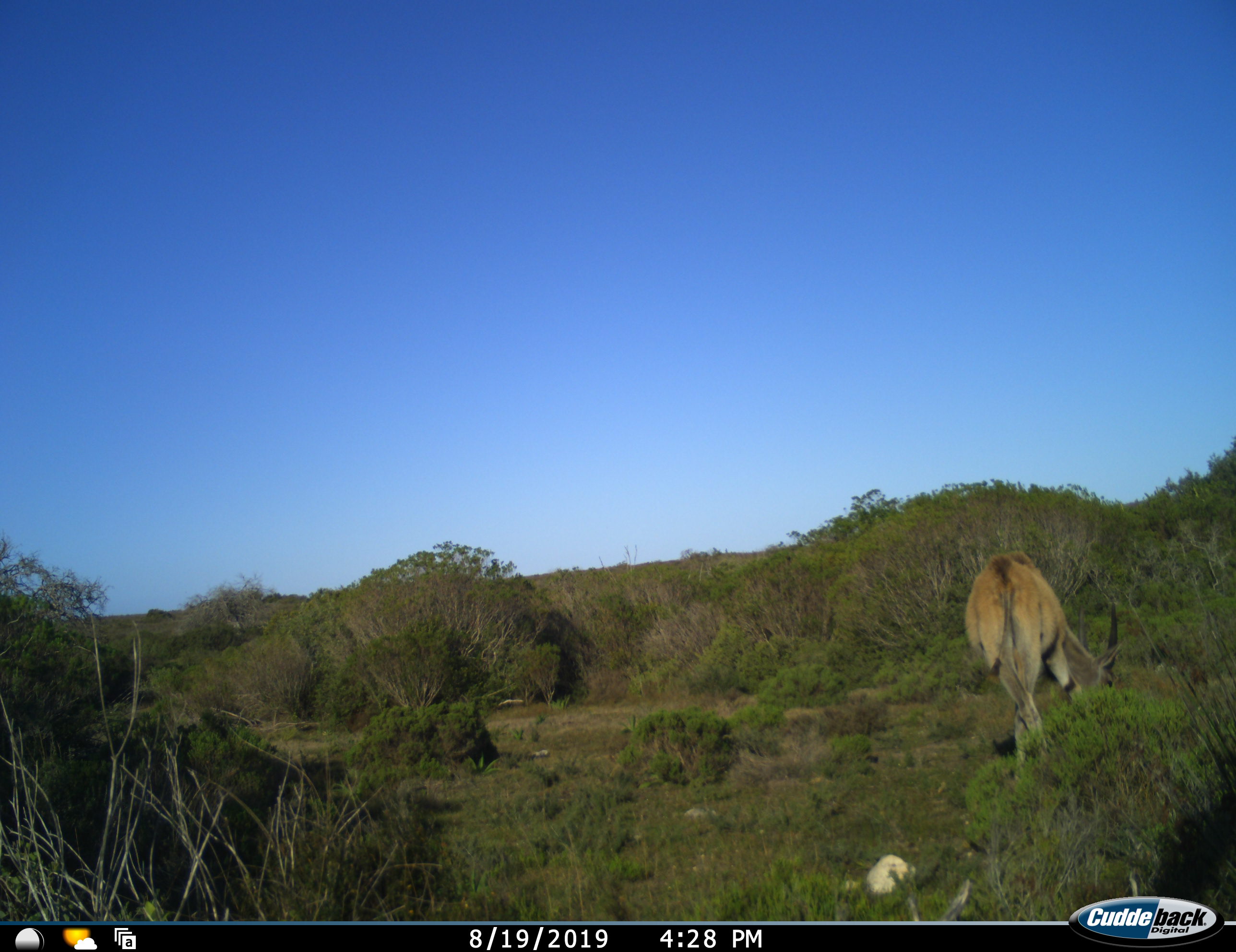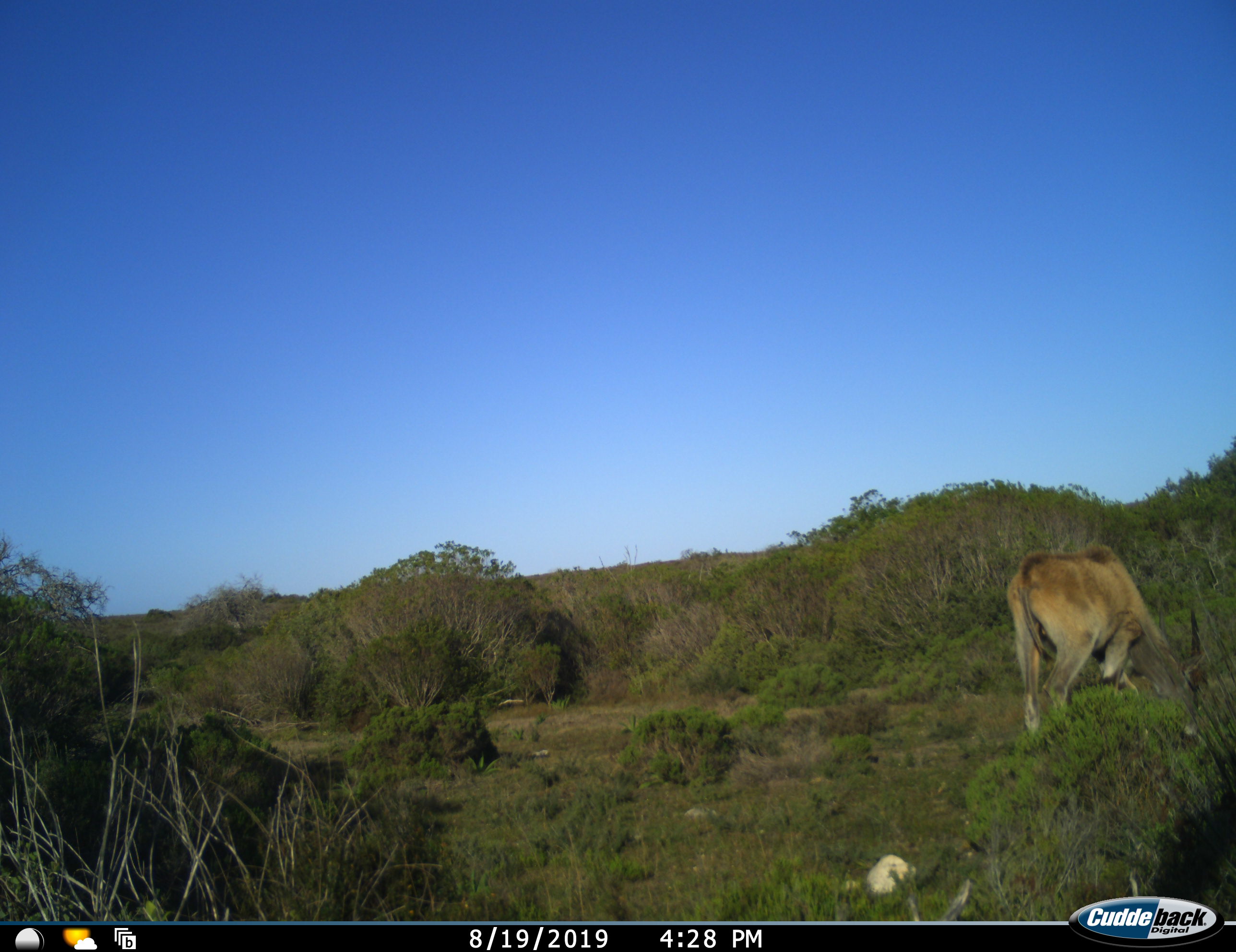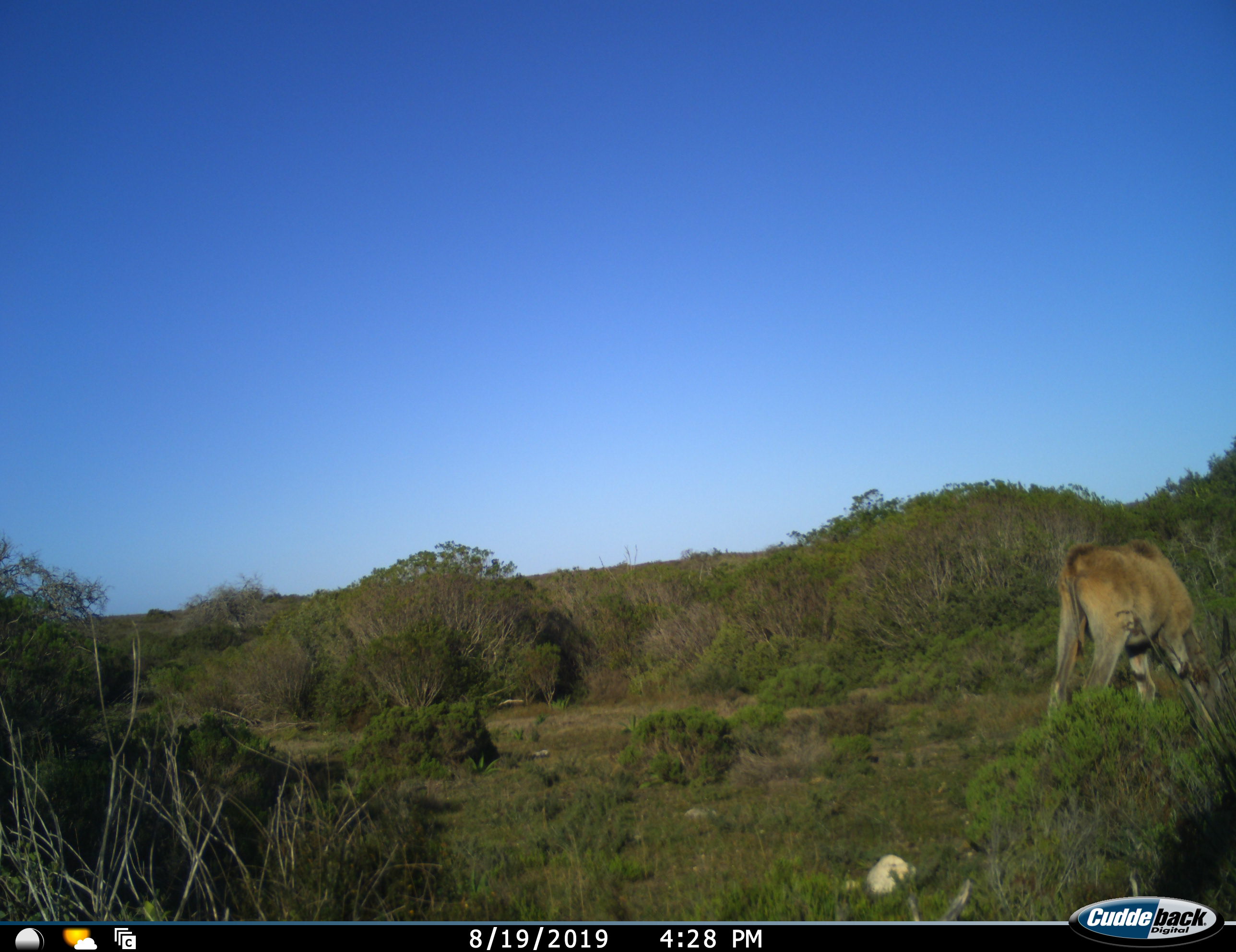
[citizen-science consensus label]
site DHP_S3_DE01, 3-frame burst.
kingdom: Animalia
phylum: Chordata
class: Mammalia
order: Artiodactyla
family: Bovidae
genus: Tragelaphus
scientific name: Tragelaphus oryx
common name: eland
Eland (Tragelaphus oryx), count 1. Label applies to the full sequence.